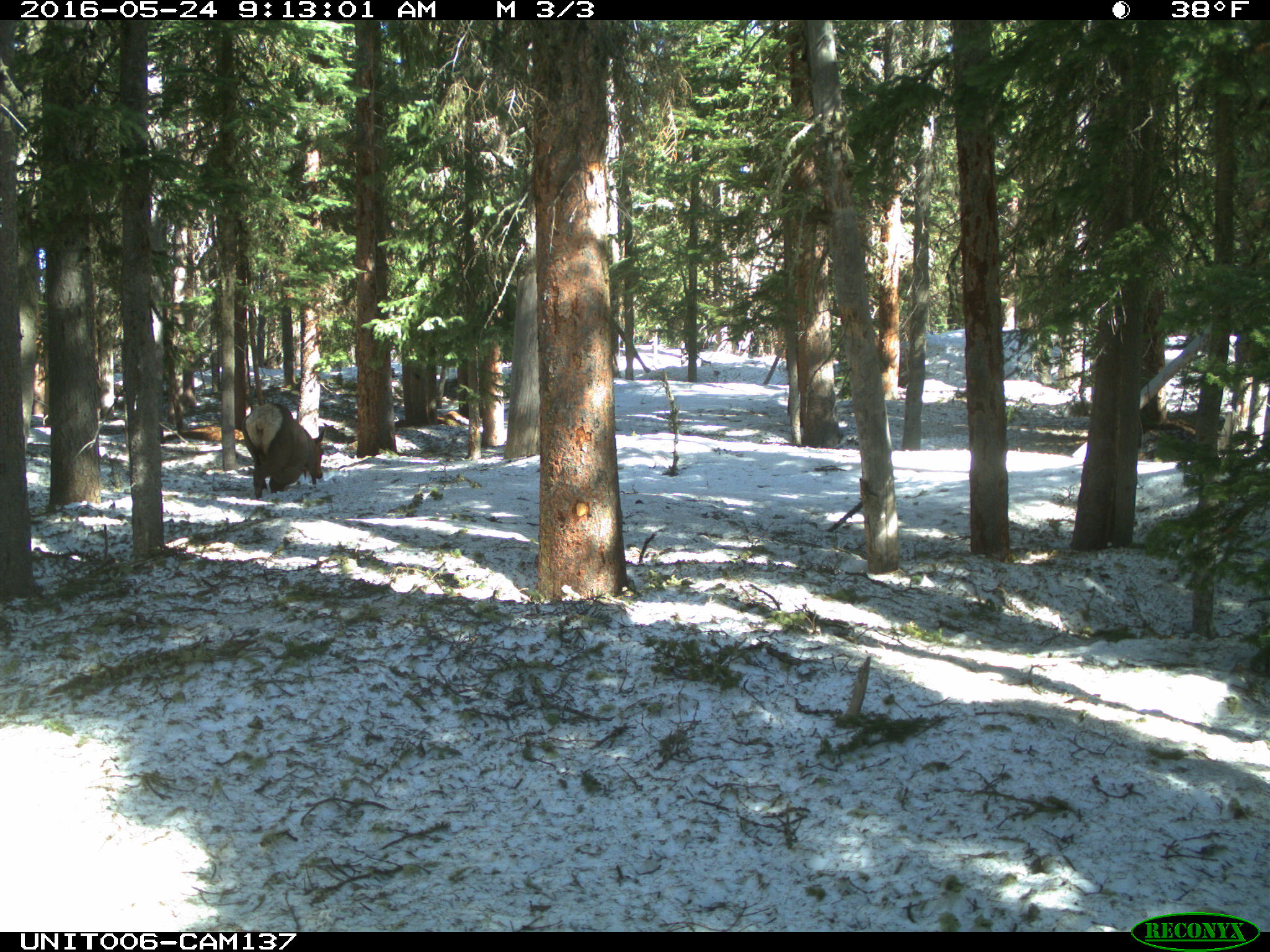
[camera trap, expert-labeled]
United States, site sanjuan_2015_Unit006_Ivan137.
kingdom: Animalia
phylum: Chordata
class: Mammalia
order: Artiodactyla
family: Cervidae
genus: Cervus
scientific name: Cervus elaphus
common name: red deer